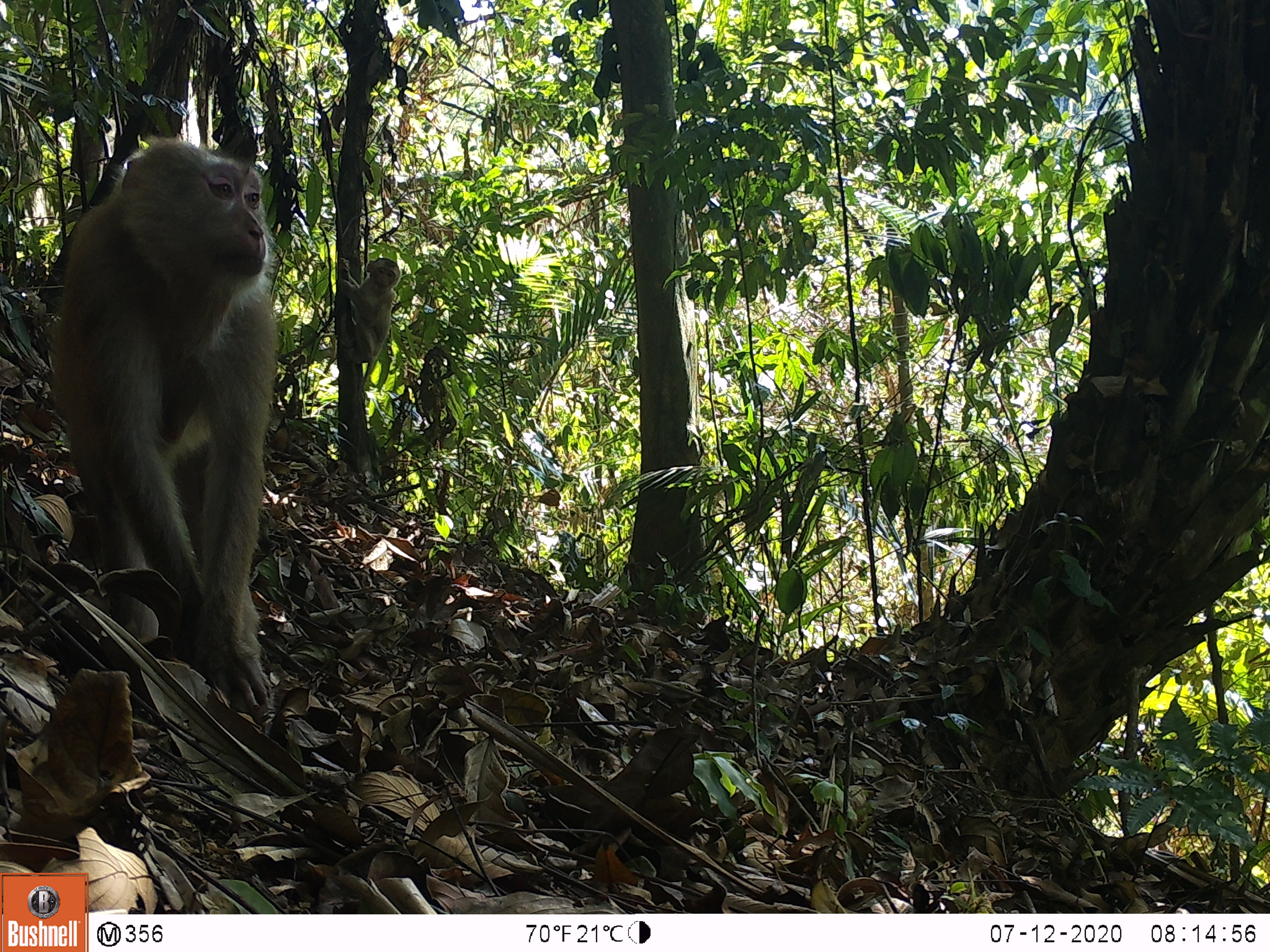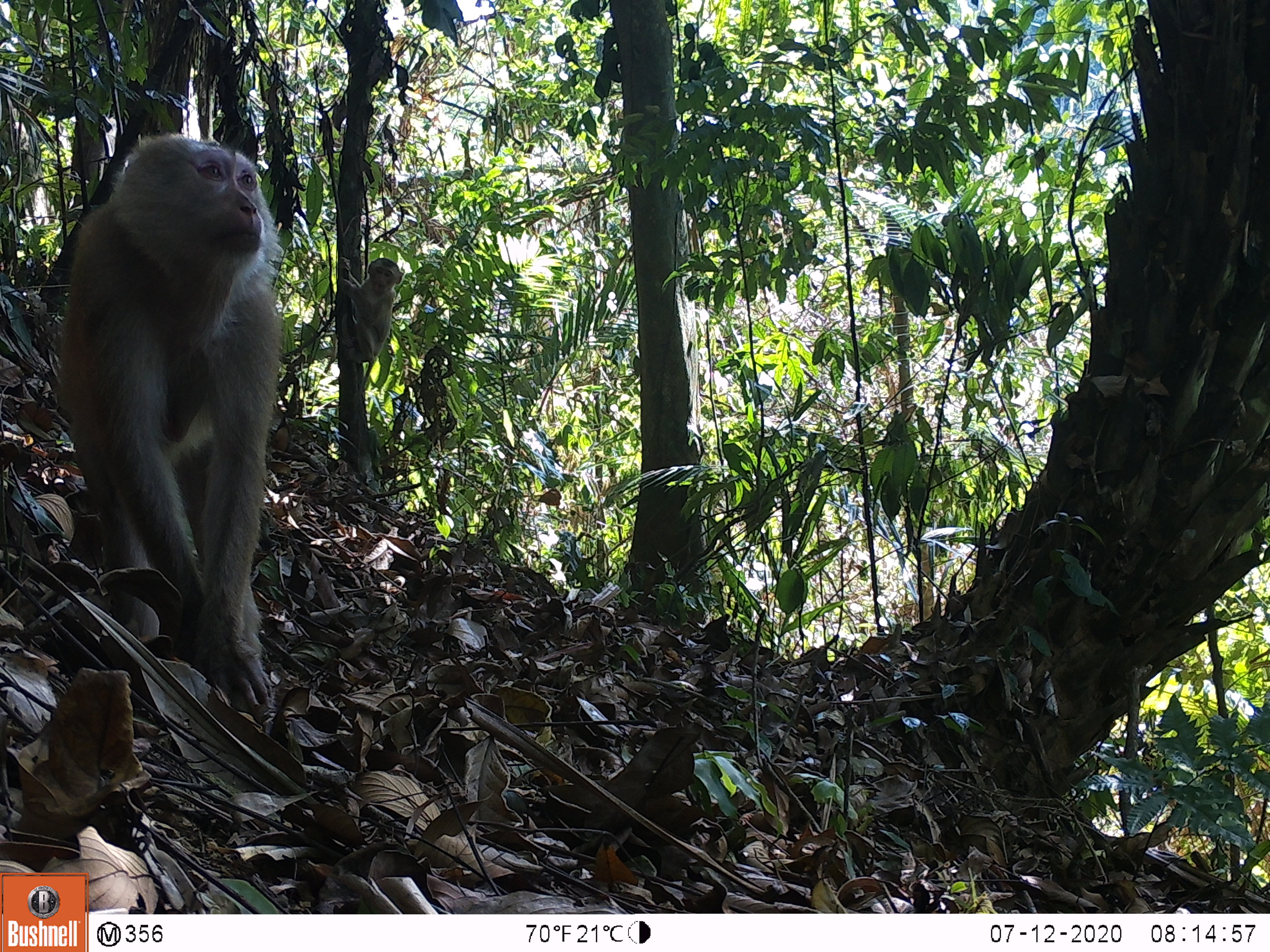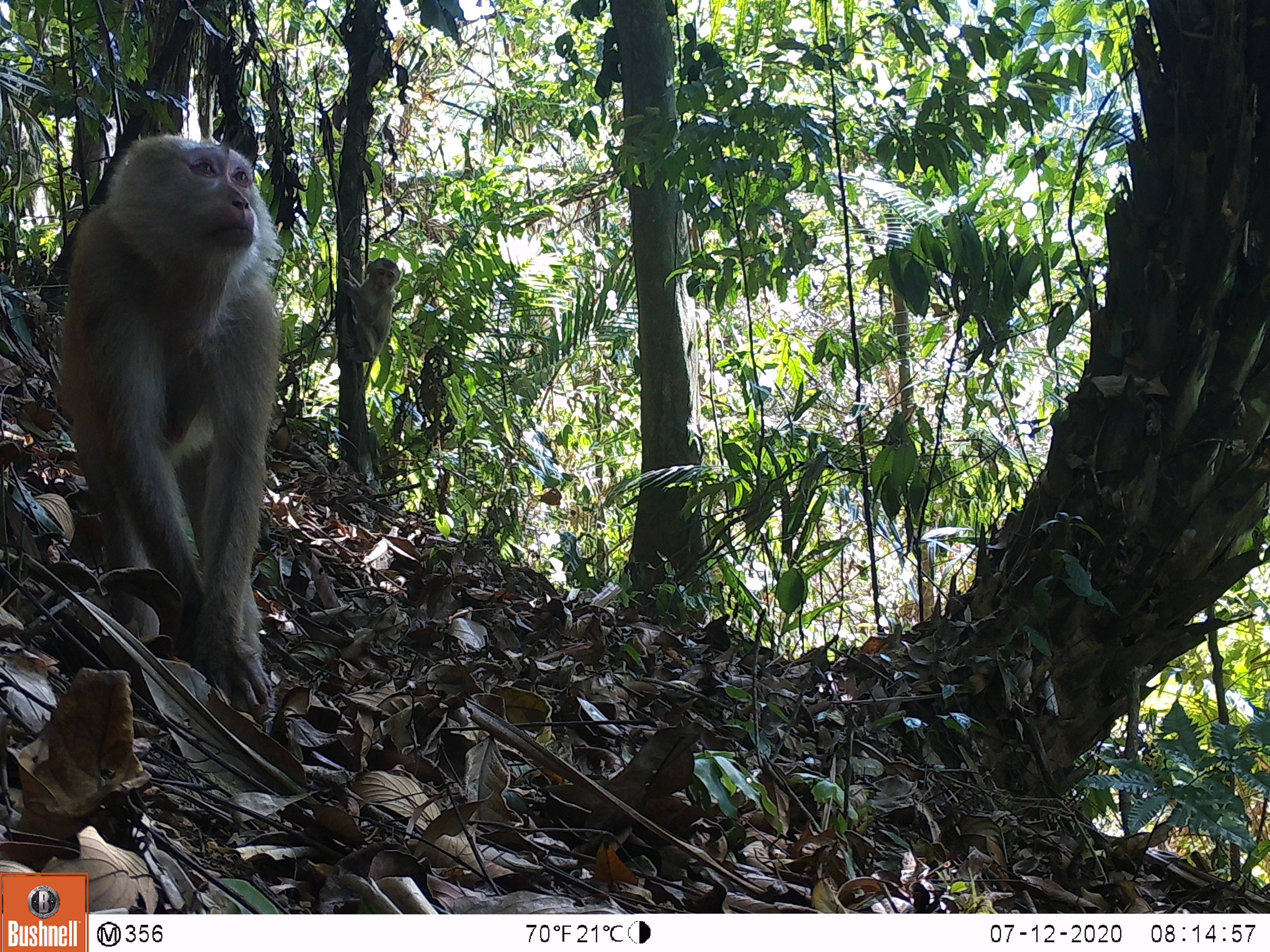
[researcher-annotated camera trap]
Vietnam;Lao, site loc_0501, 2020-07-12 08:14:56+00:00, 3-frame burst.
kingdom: Animalia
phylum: Chordata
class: Mammalia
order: Primates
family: Cercopithecidae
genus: Macaca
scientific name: Macaca nemestrina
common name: pig-tailed macaque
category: pig tailed macaque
Pig tailed macaque (pig-tailed macaque) (Macaca nemestrina). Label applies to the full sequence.